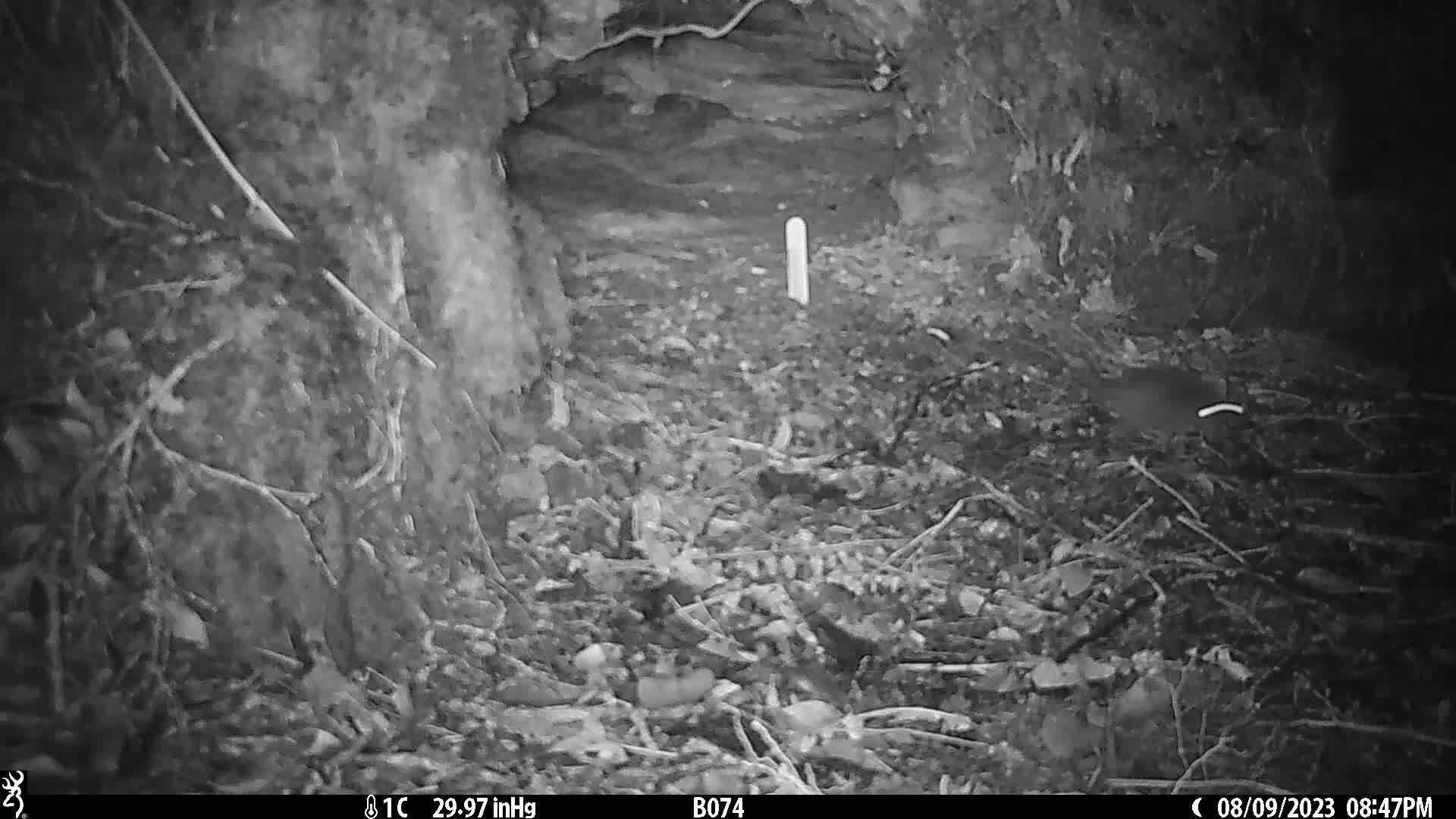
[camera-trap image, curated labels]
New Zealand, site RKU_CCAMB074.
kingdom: Animalia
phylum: Chordata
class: Mammalia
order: Rodentia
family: Muridae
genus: Rattus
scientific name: Rattus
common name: rat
Rat (Rattus).